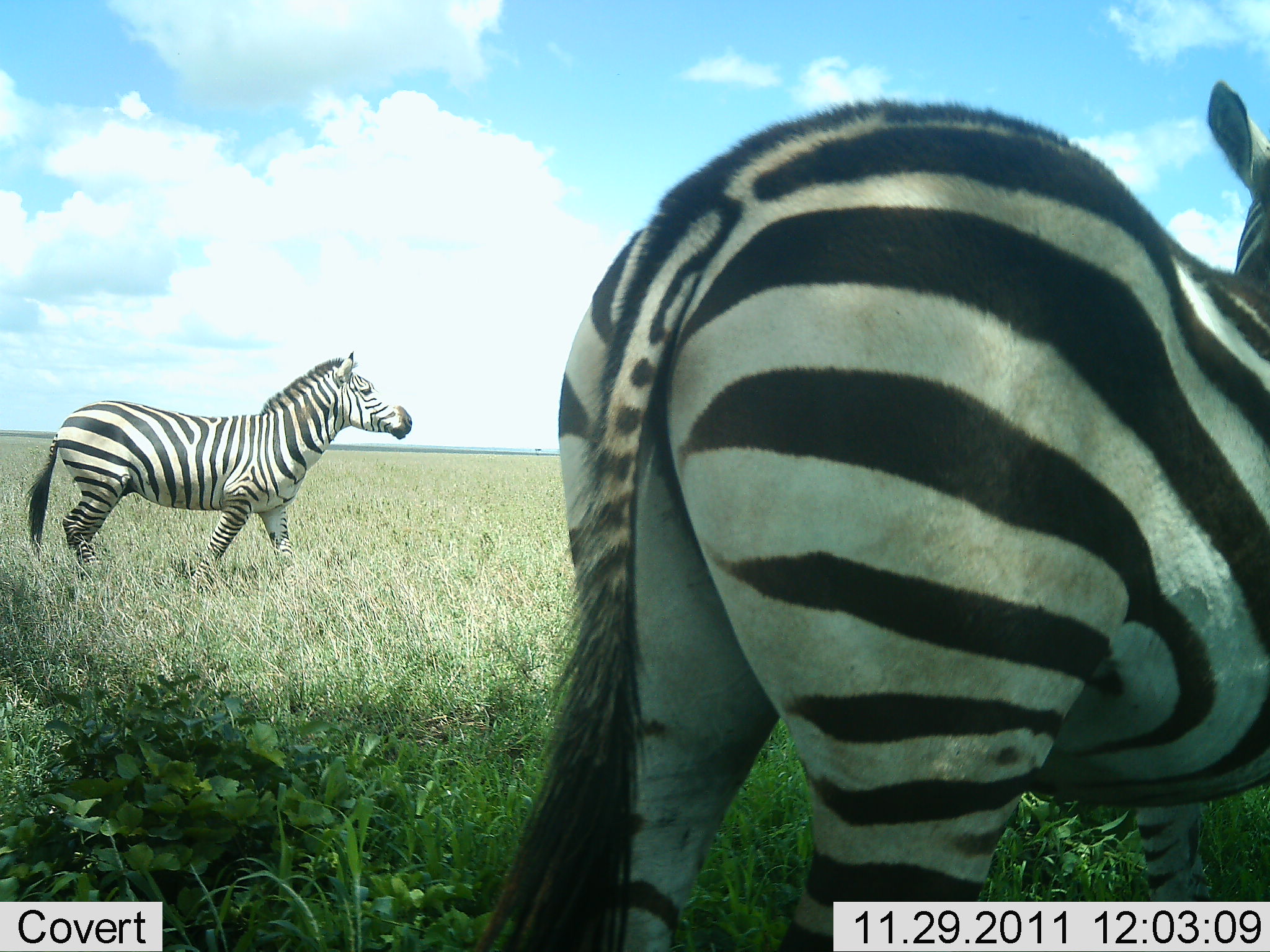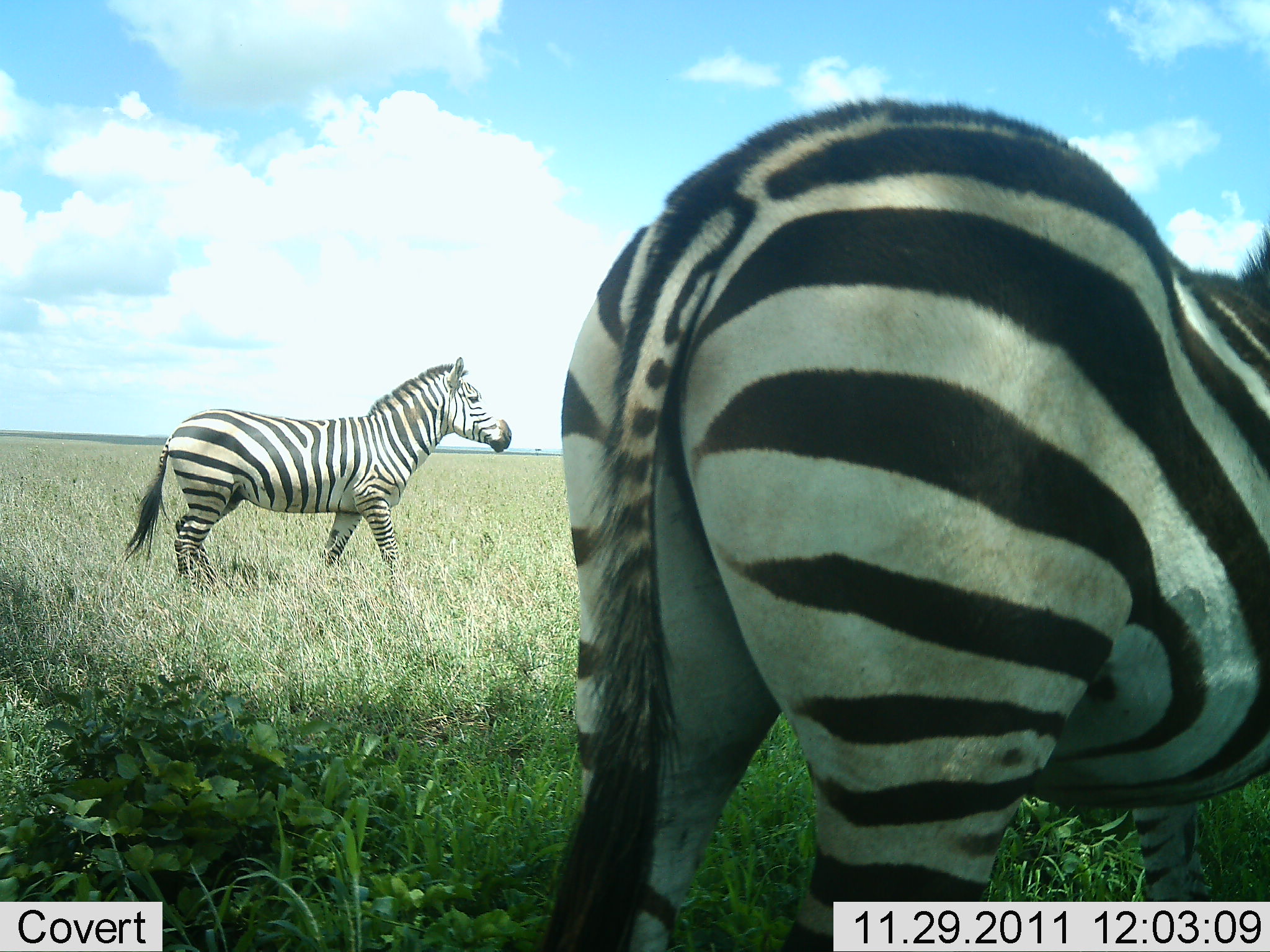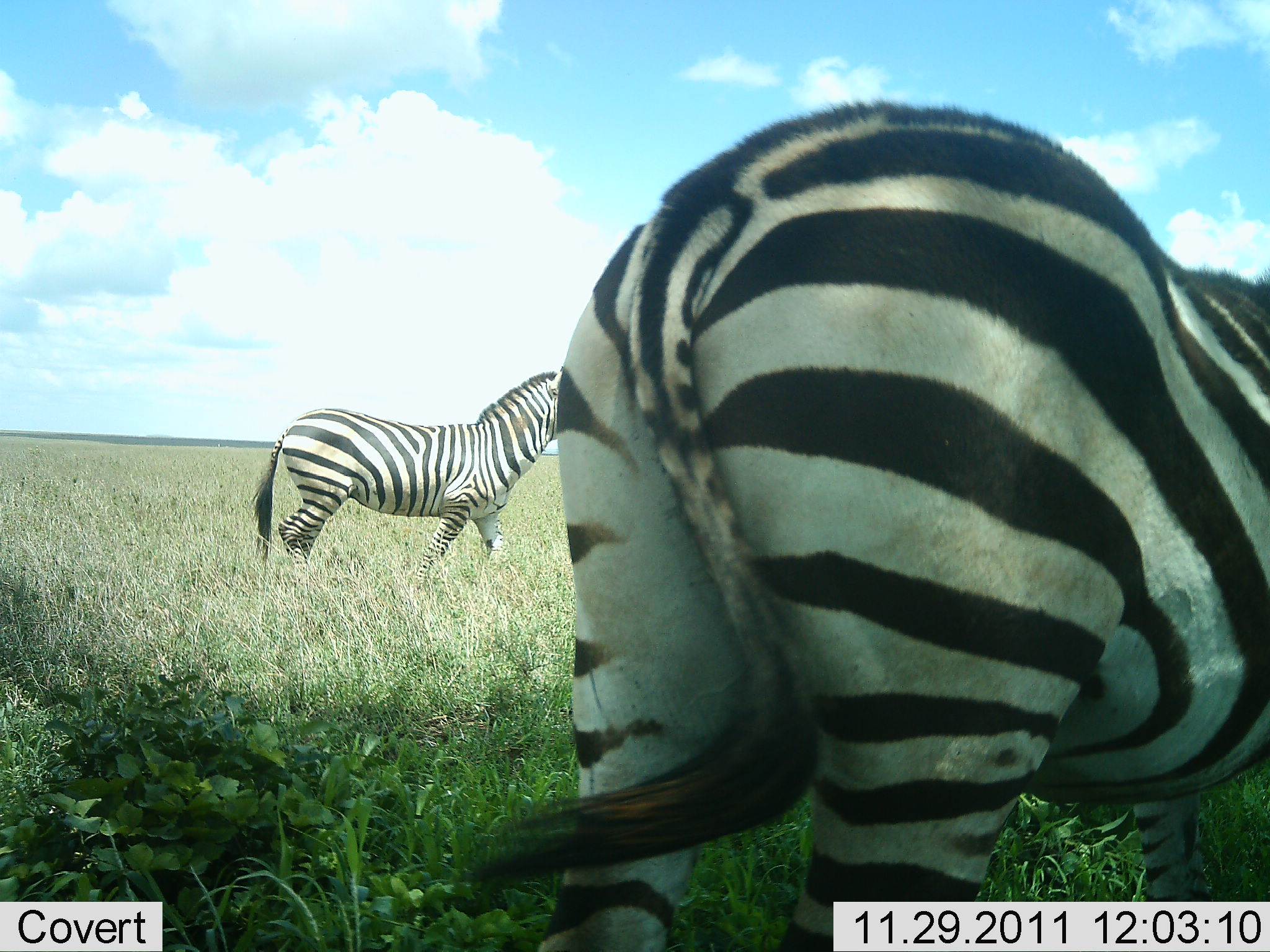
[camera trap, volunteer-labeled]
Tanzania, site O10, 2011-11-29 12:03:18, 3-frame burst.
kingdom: Animalia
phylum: Chordata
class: Mammalia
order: Perissodactyla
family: Equidae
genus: Equus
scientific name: Equus quagga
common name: plains zebra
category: zebra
Zebra (plains zebra) (Equus quagga), count 2. Behavior (volunteer vote fractions): standing 69%, resting 0%, moving 69%, interacting 0%. Young present (vote fraction): 0%. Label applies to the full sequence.